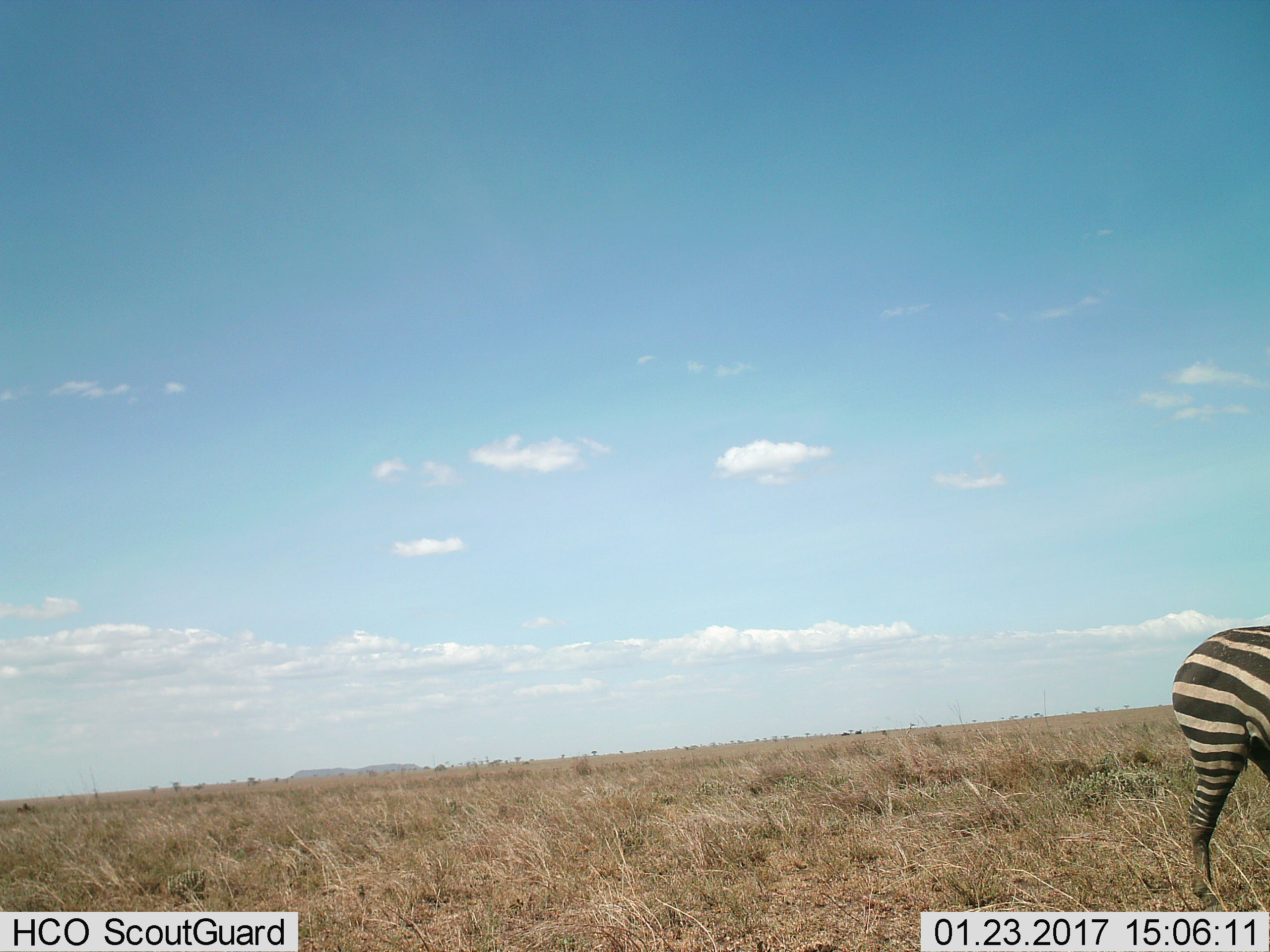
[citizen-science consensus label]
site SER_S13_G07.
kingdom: Animalia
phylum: Chordata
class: Mammalia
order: Perissodactyla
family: Equidae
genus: Equus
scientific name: Equus quagga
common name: plains zebra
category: zebraplains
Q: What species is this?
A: Zebraplains (plains zebra) (Equus quagga).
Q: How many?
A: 1.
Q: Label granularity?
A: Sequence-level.